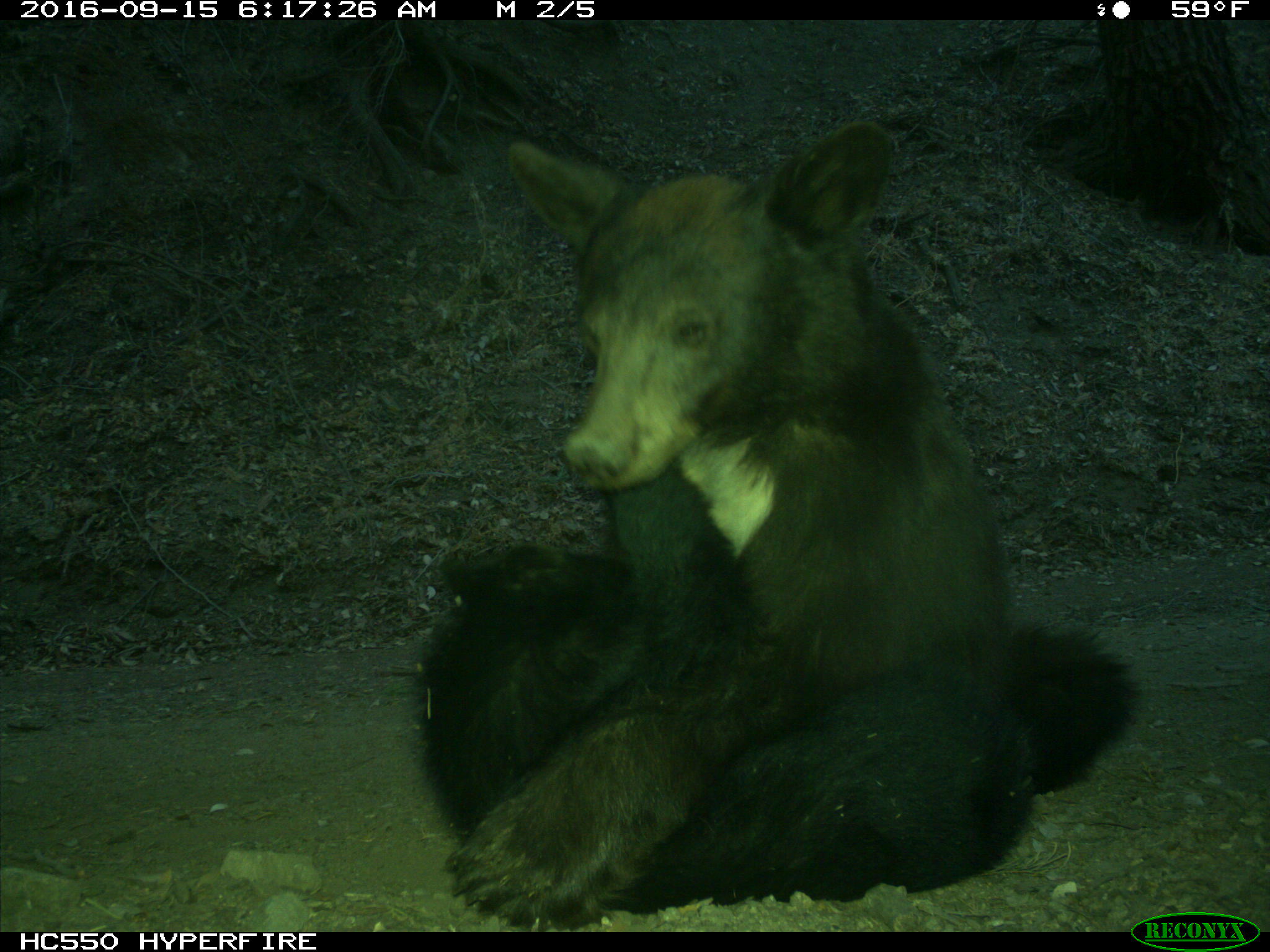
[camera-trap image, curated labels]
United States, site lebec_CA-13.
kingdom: Animalia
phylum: Chordata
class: Mammalia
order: Carnivora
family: Ursidae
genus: Ursus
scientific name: Ursus americanus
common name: american black bear